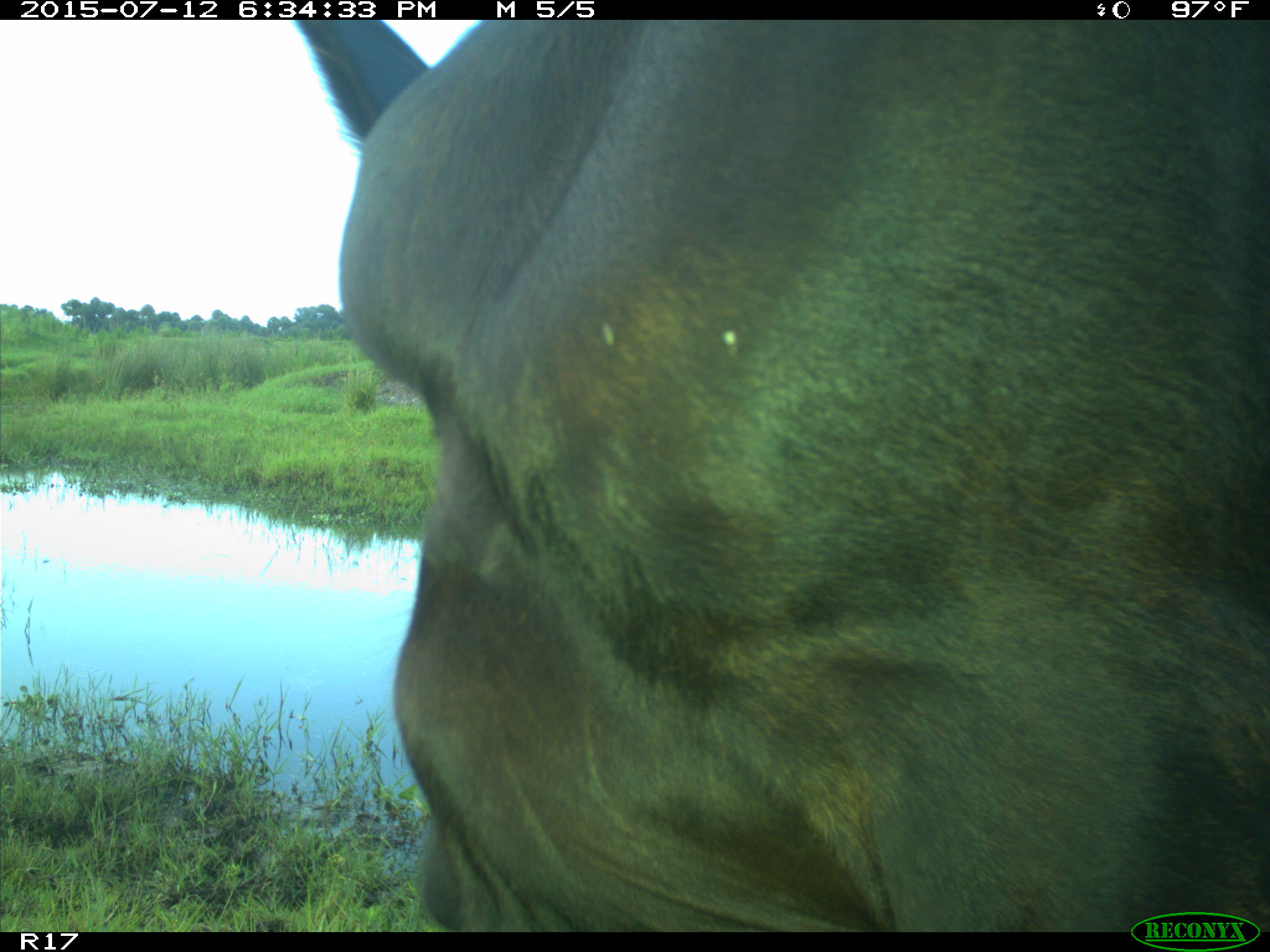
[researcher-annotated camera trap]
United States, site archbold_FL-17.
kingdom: Animalia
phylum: Chordata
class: Mammalia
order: Artiodactyla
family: Bovidae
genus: Bos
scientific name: Bos taurus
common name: domestic cow